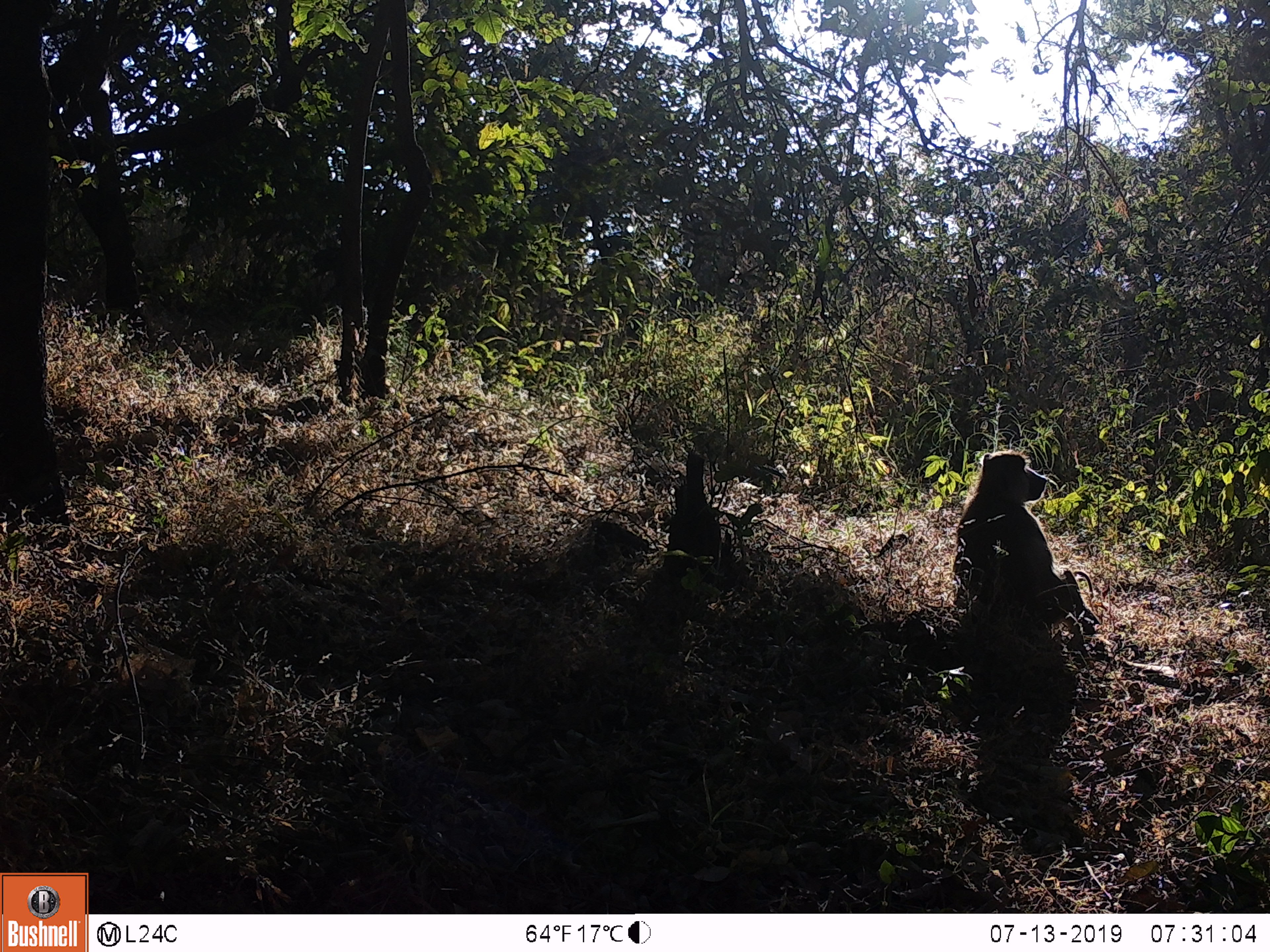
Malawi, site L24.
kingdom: Animalia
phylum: Chordata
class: Mammalia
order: Primates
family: Cercopithecidae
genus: Papio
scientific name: Papio cynocephalus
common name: yellow baboon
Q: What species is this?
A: Yellow baboon (Papio cynocephalus).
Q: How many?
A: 1.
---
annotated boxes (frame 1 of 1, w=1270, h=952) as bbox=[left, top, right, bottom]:
yellow baboon: bbox=[943, 430, 1103, 631]